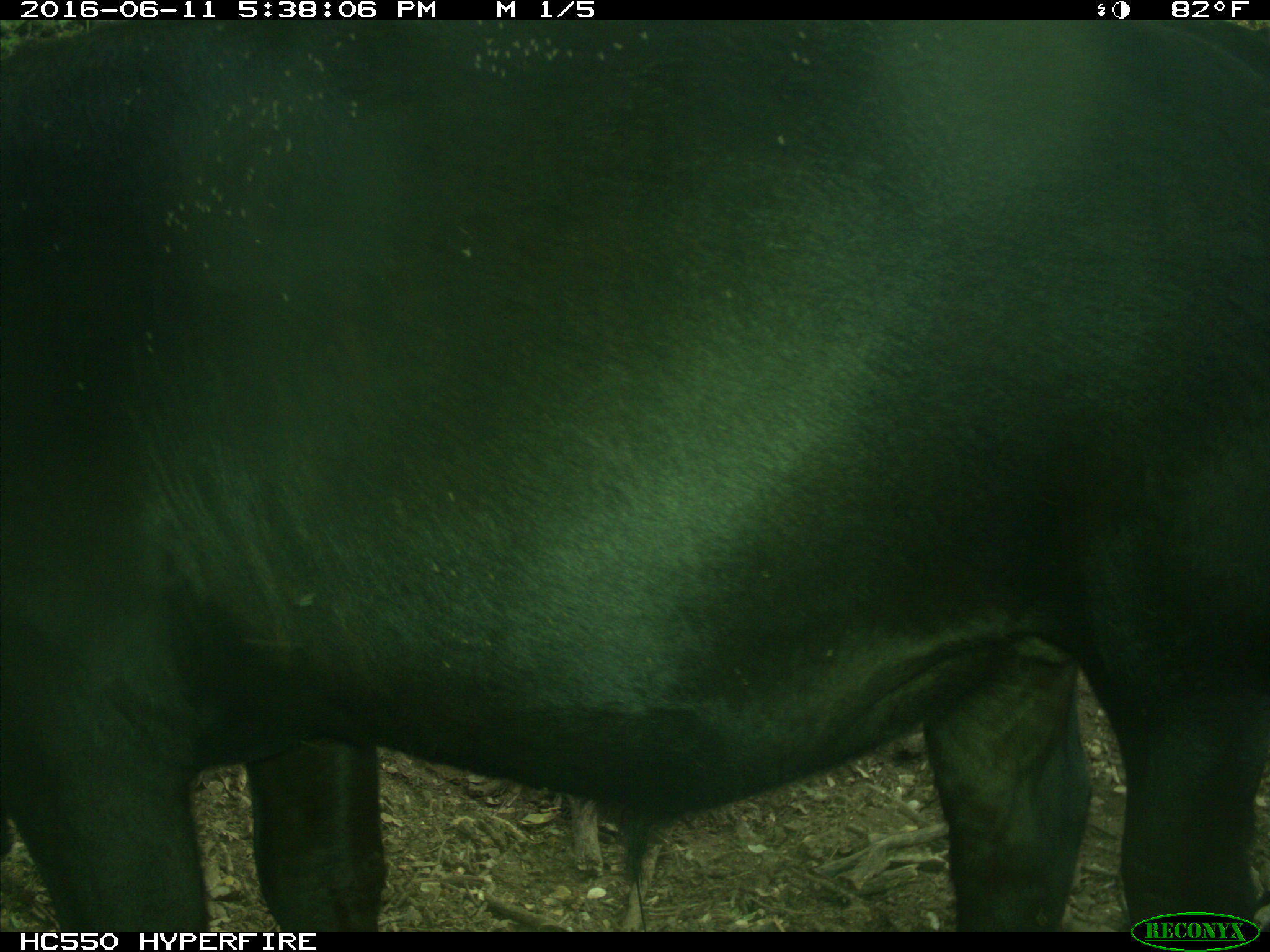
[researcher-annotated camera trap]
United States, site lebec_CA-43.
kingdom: Animalia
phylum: Chordata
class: Mammalia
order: Artiodactyla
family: Bovidae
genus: Bos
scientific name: Bos taurus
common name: domestic cow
Bos taurus (domestic cow).